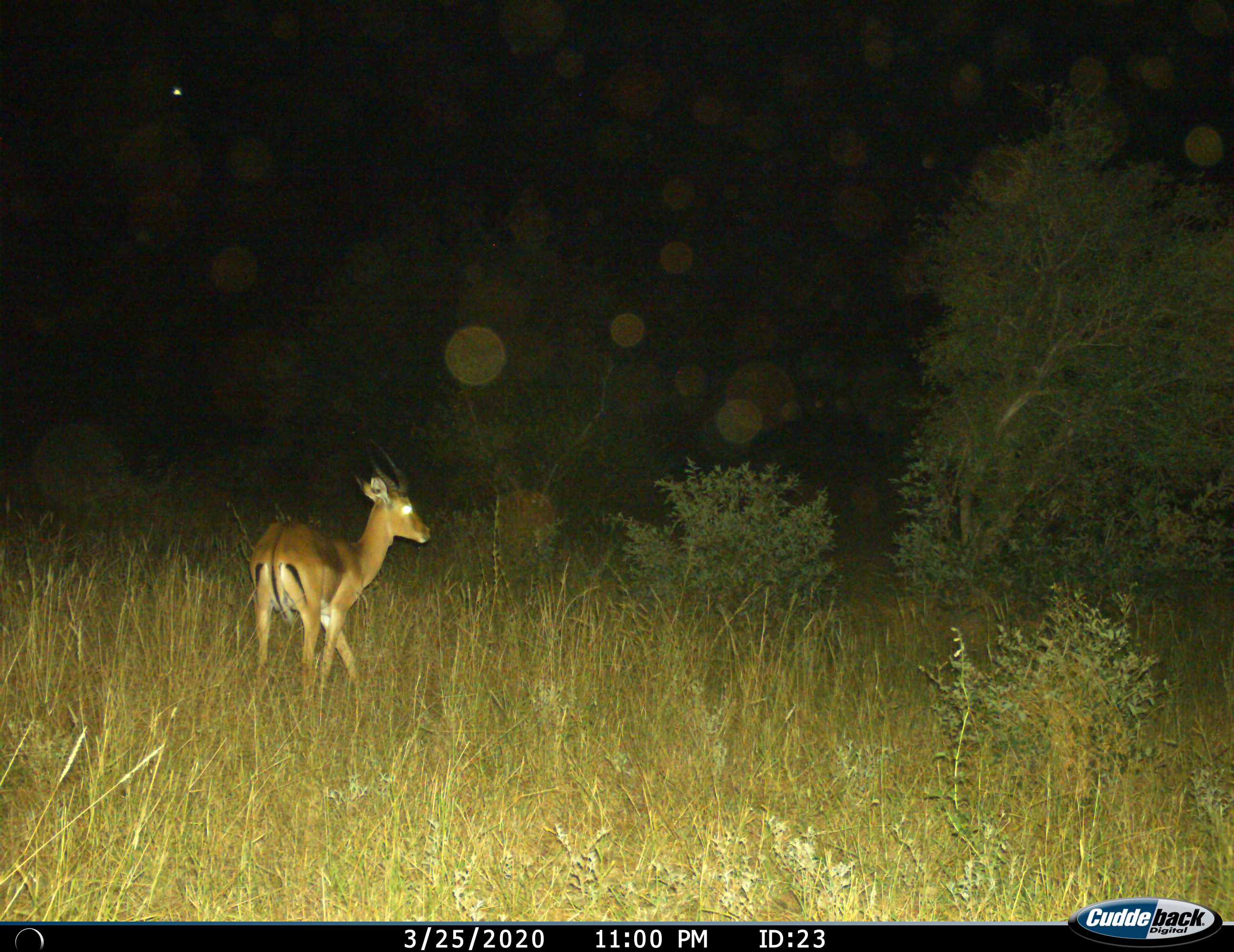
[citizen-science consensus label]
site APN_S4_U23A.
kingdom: Animalia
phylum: Chordata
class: Mammalia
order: Artiodactyla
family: Bovidae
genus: Aepyceros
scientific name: Aepyceros melampus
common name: impala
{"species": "impala (Aepyceros melampus)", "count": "1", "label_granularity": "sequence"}